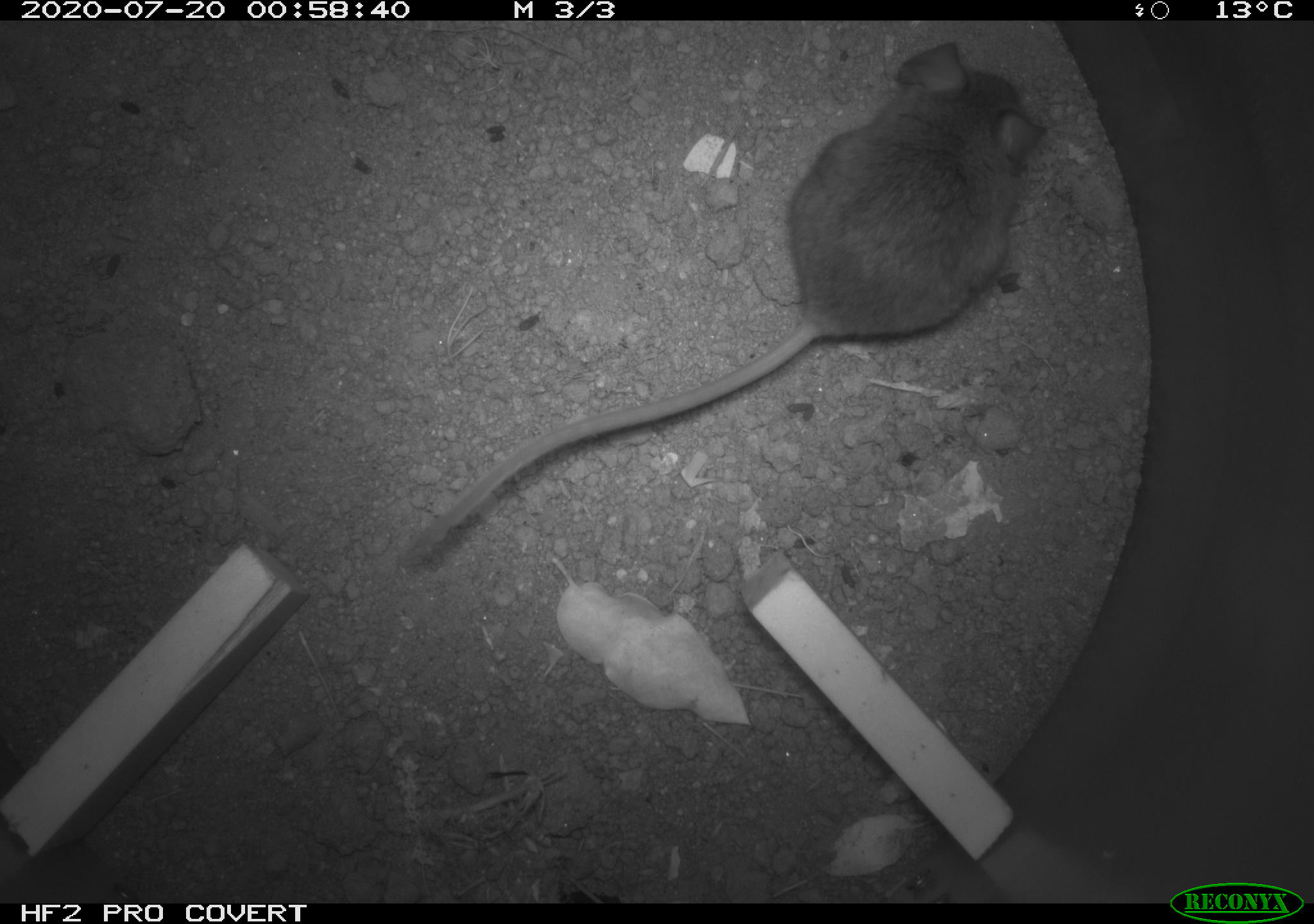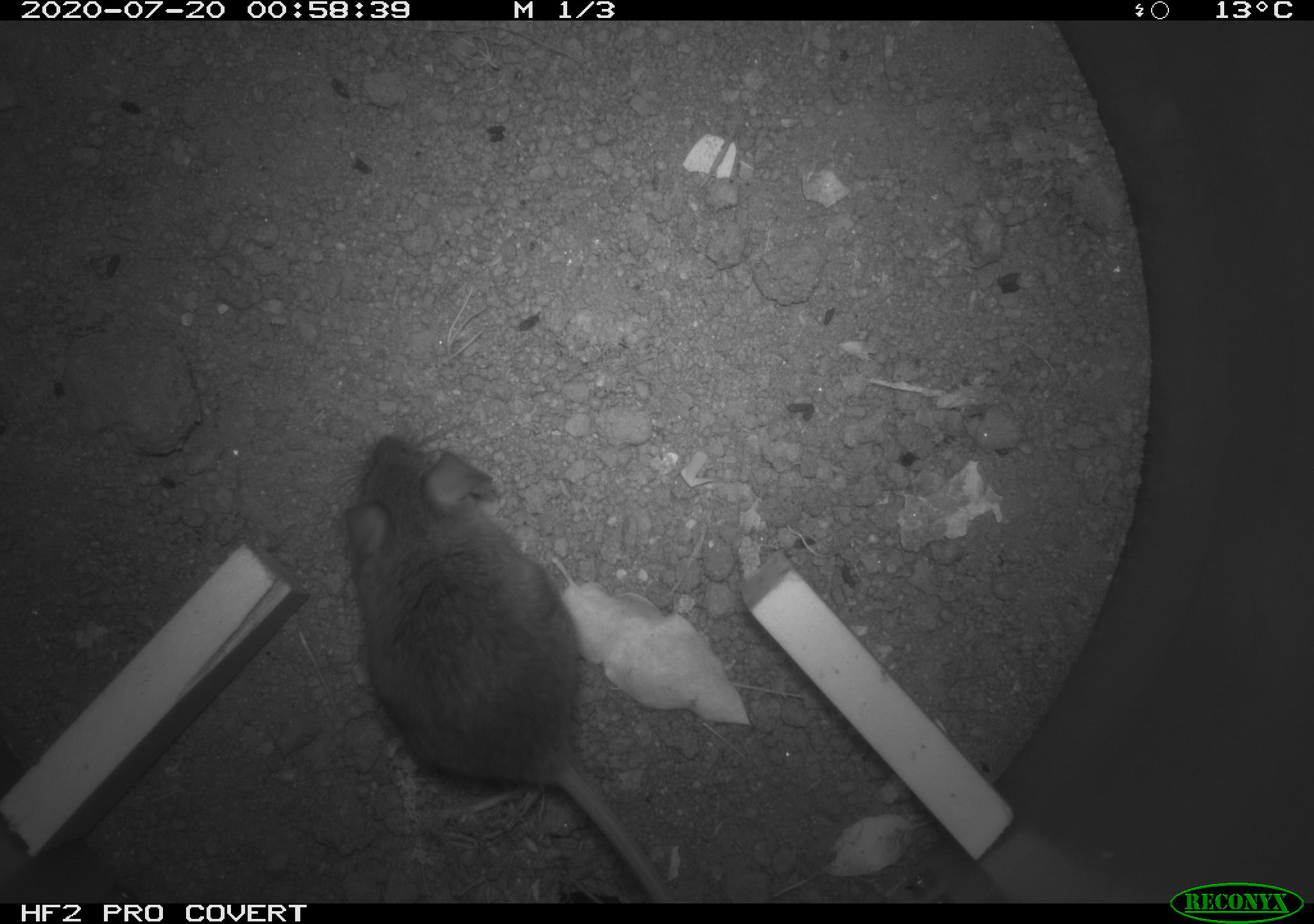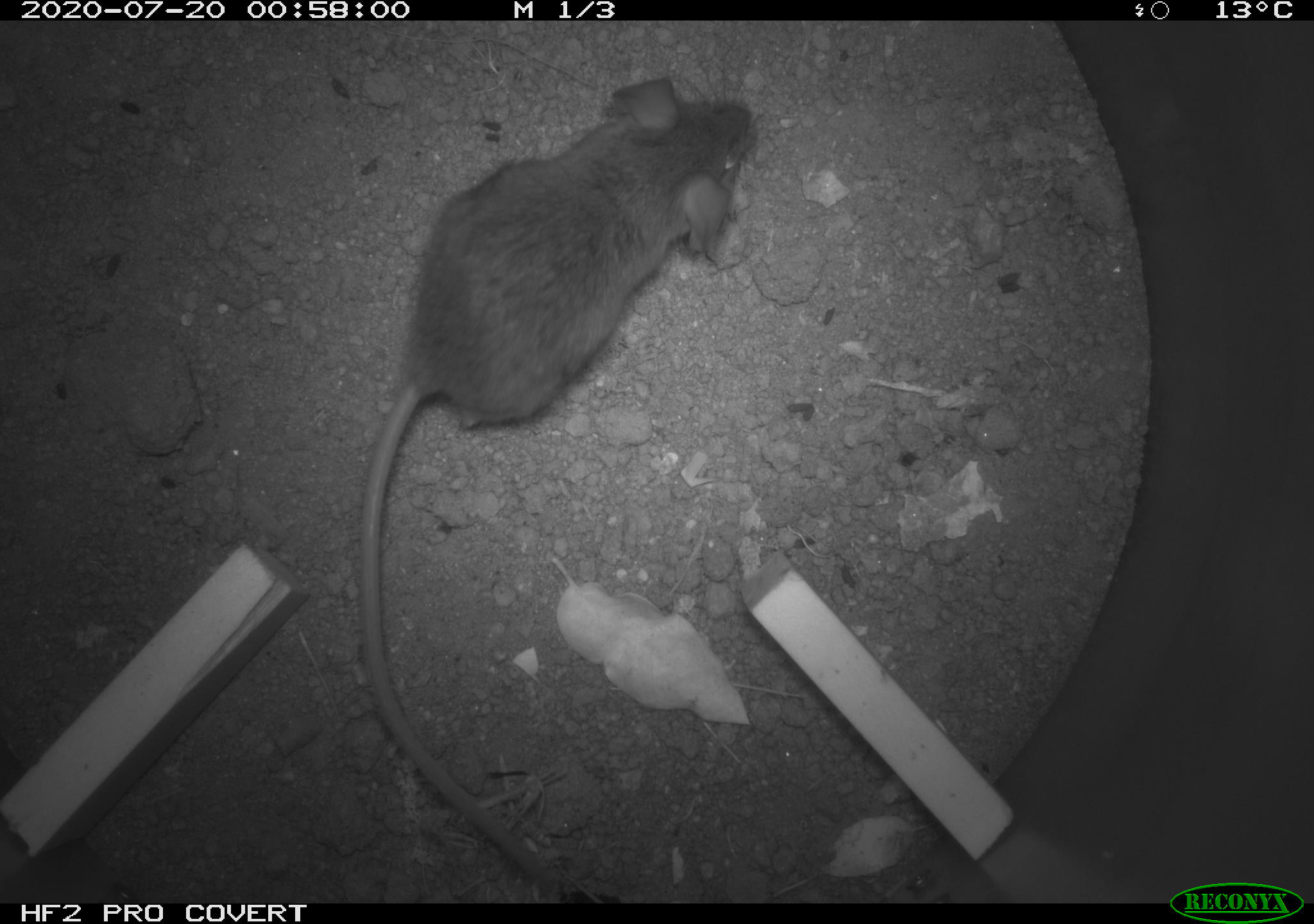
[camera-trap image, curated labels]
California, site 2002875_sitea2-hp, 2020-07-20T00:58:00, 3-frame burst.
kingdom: Animalia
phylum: Chordata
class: Mammalia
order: Rodentia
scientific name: Rodentia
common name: rodent